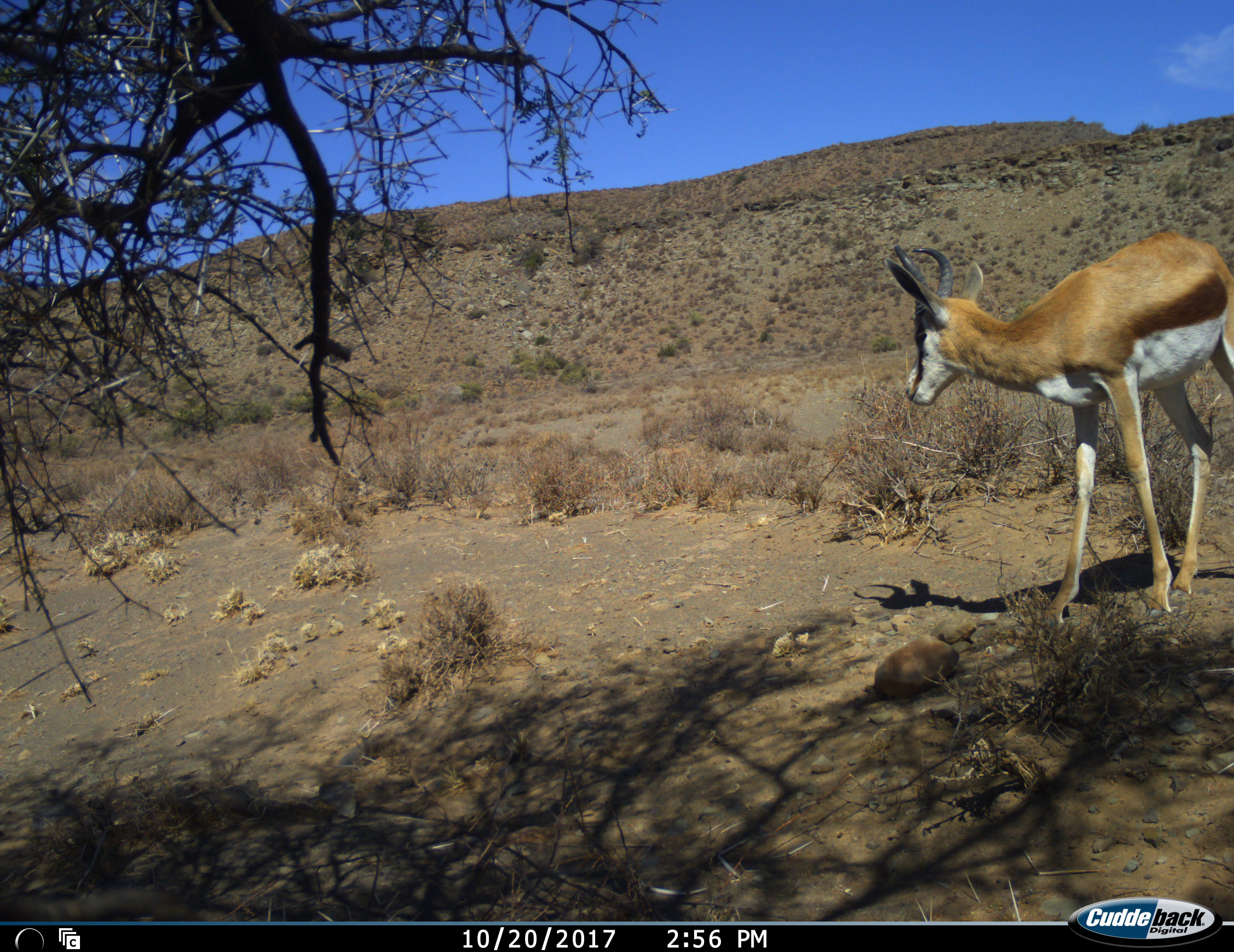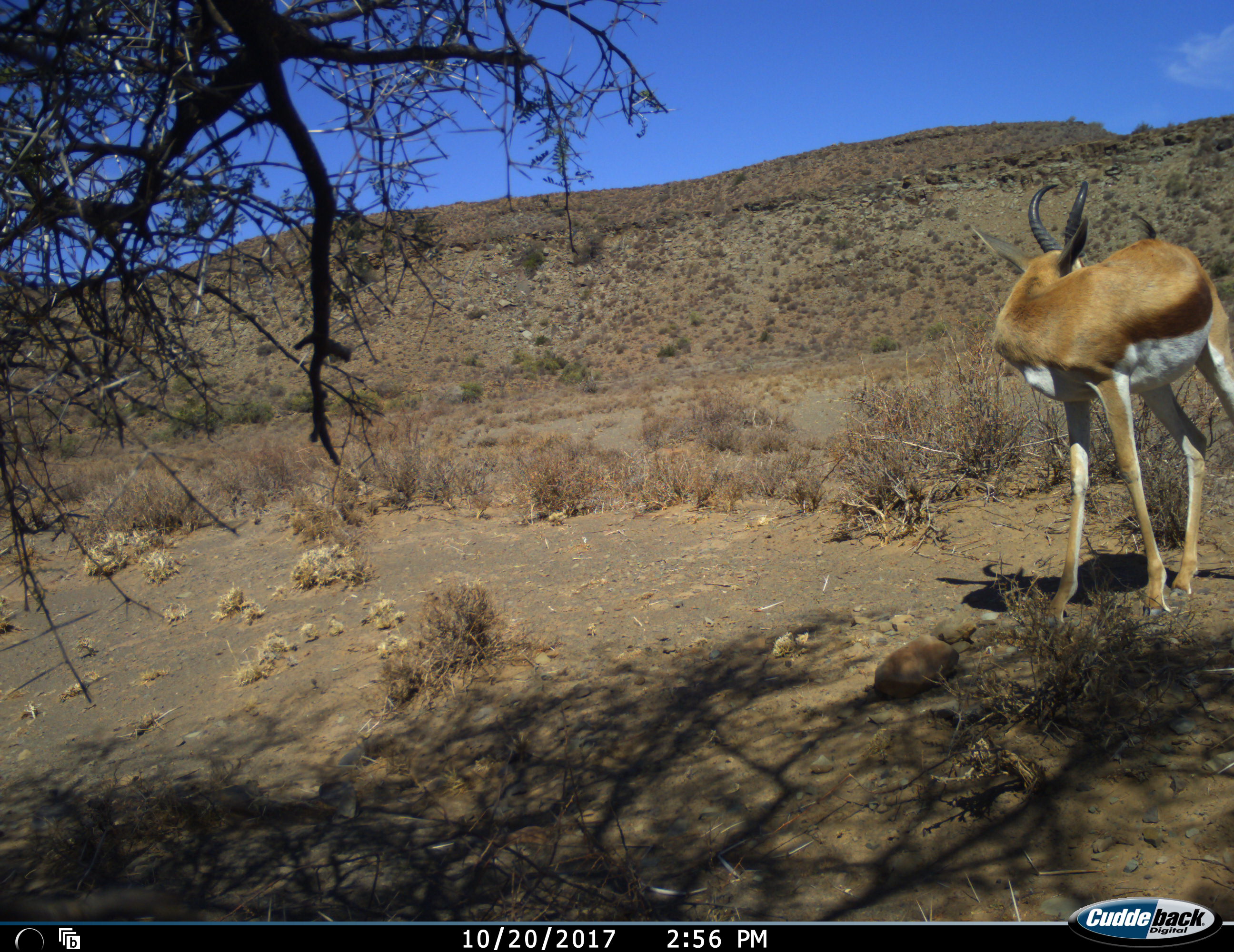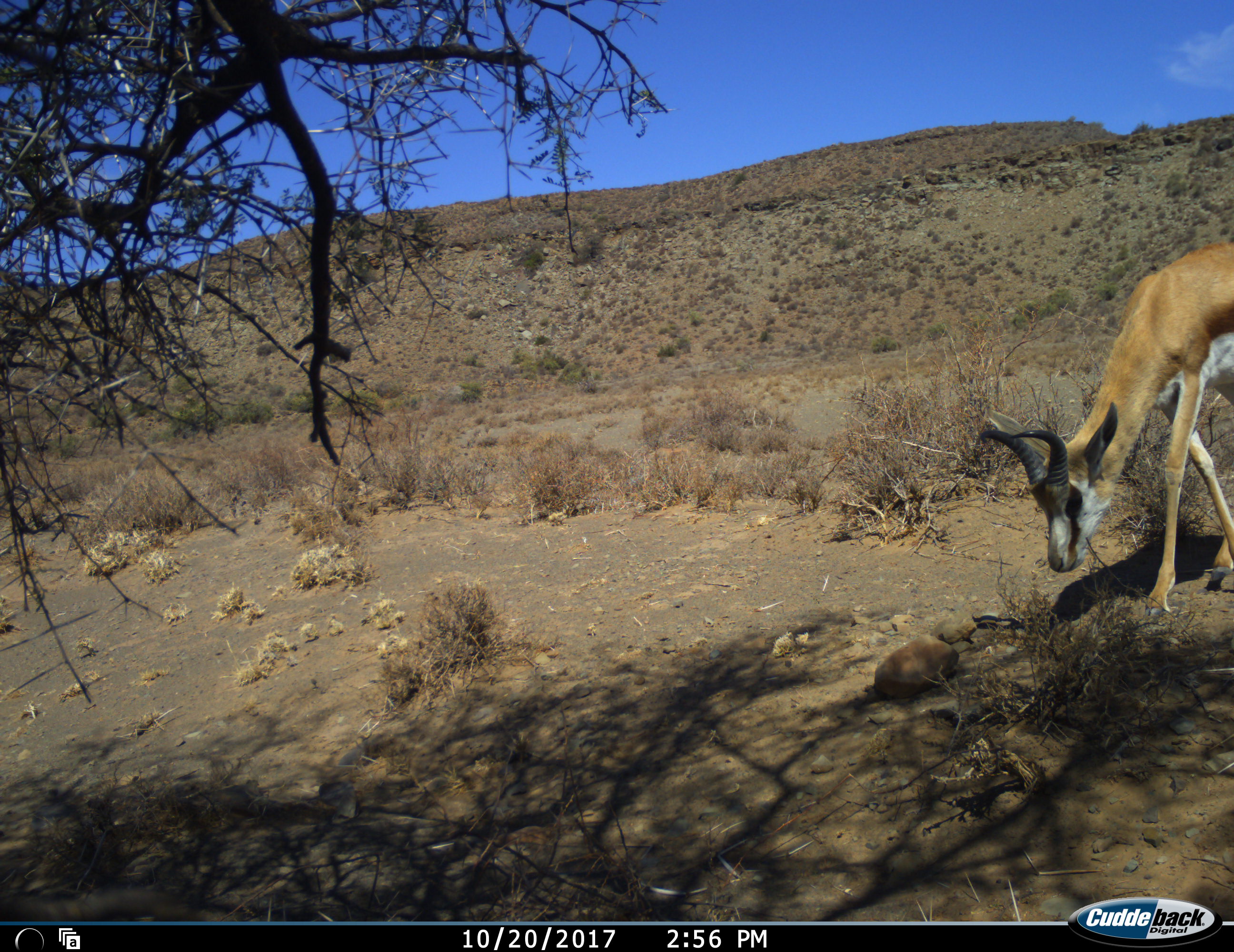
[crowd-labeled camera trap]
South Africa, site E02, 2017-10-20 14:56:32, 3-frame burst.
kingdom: Animalia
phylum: Chordata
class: Mammalia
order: Artiodactyla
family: Bovidae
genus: Antidorcas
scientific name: Antidorcas marsupialis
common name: springbok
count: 1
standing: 70%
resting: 0%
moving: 30%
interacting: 0%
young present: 0%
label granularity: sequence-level